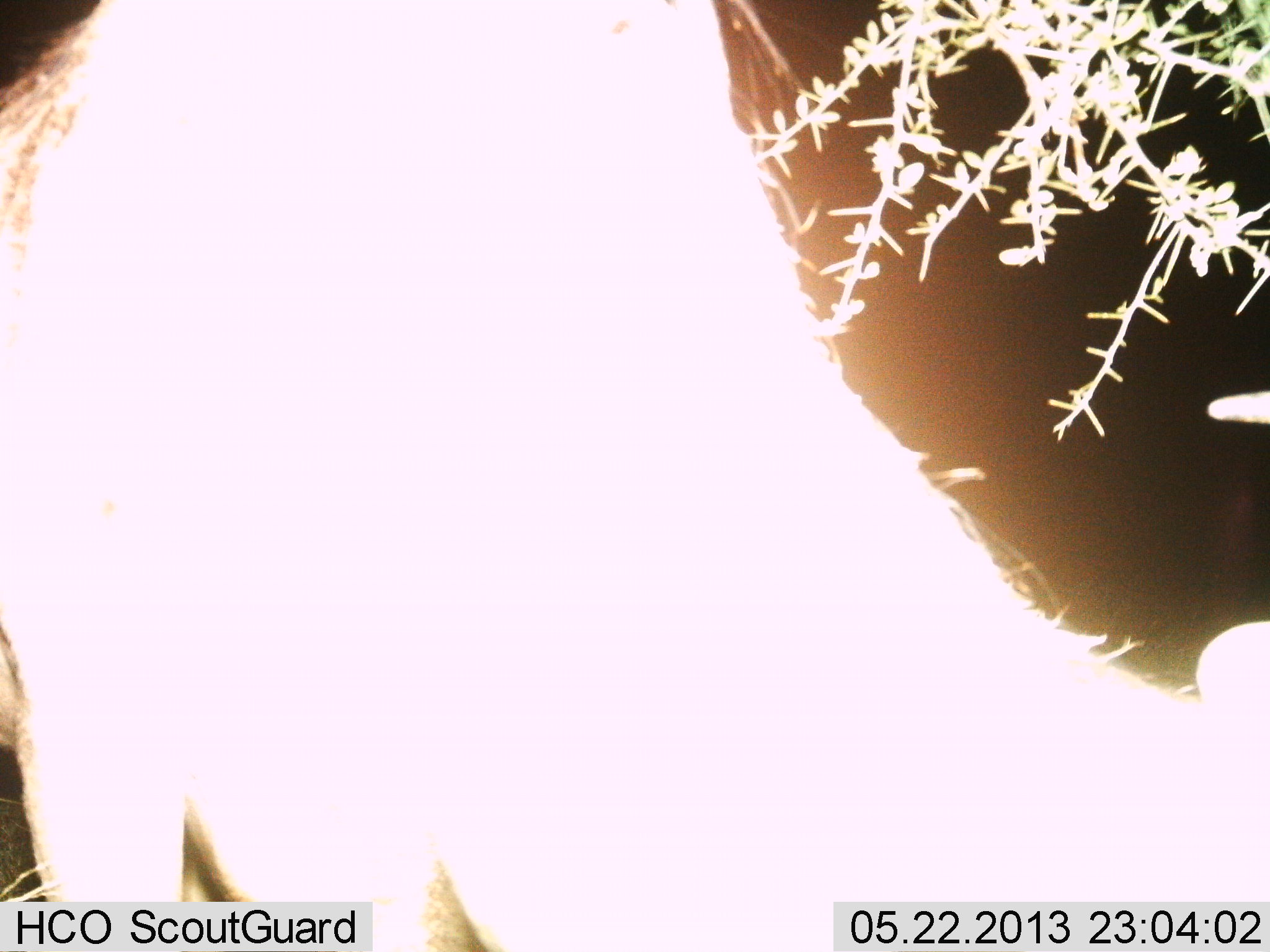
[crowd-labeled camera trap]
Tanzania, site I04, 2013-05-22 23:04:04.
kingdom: Animalia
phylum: Chordata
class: Mammalia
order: Artiodactyla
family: Bovidae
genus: Connochaetes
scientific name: Connochaetes taurinus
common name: blue wildebeest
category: wildebeest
Wildebeest (blue wildebeest) (Connochaetes taurinus), count 1. Behavior (volunteer vote fractions): standing 67%, resting 0%, moving 0%, interacting 11%. Young present (vote fraction): 0%. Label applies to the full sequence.